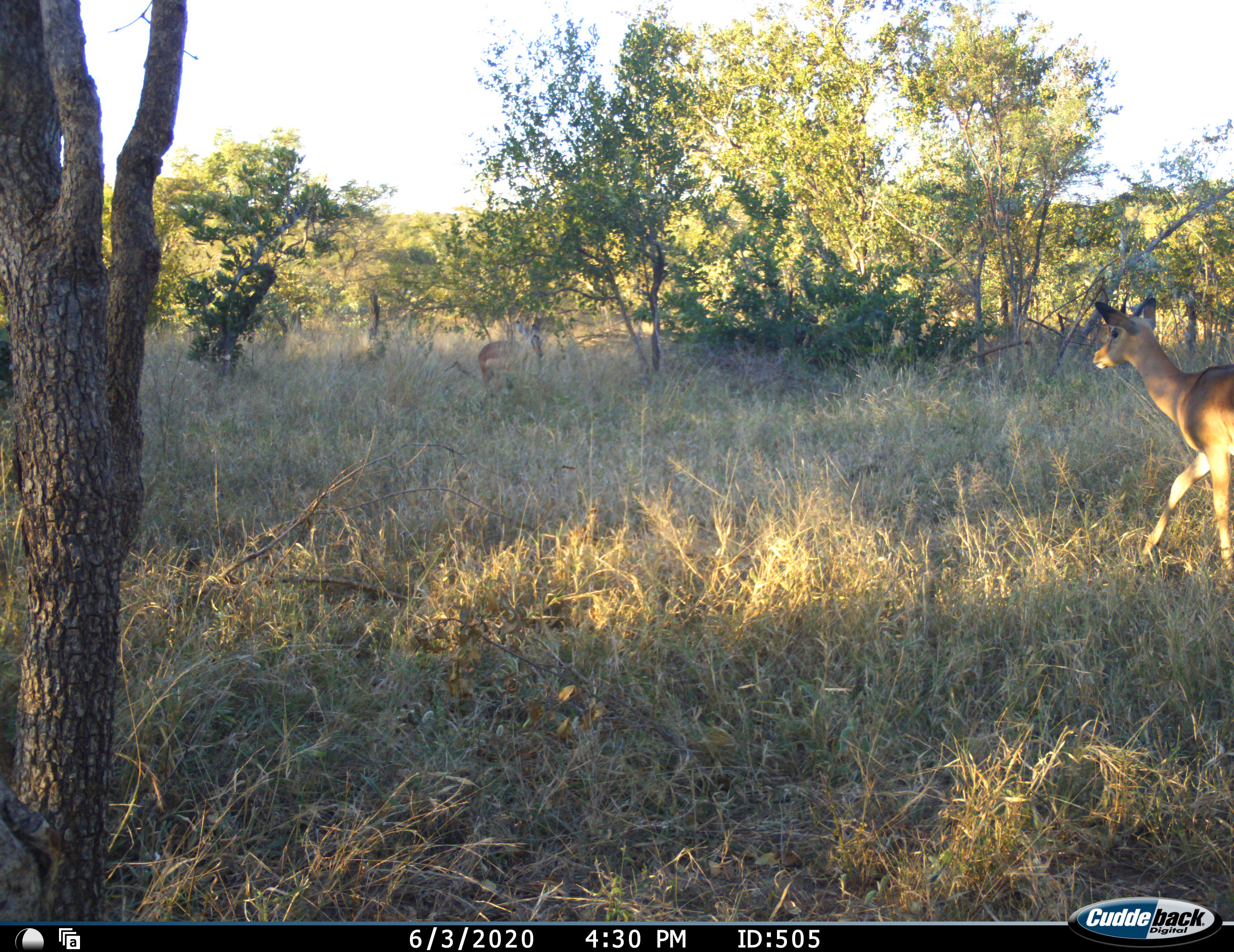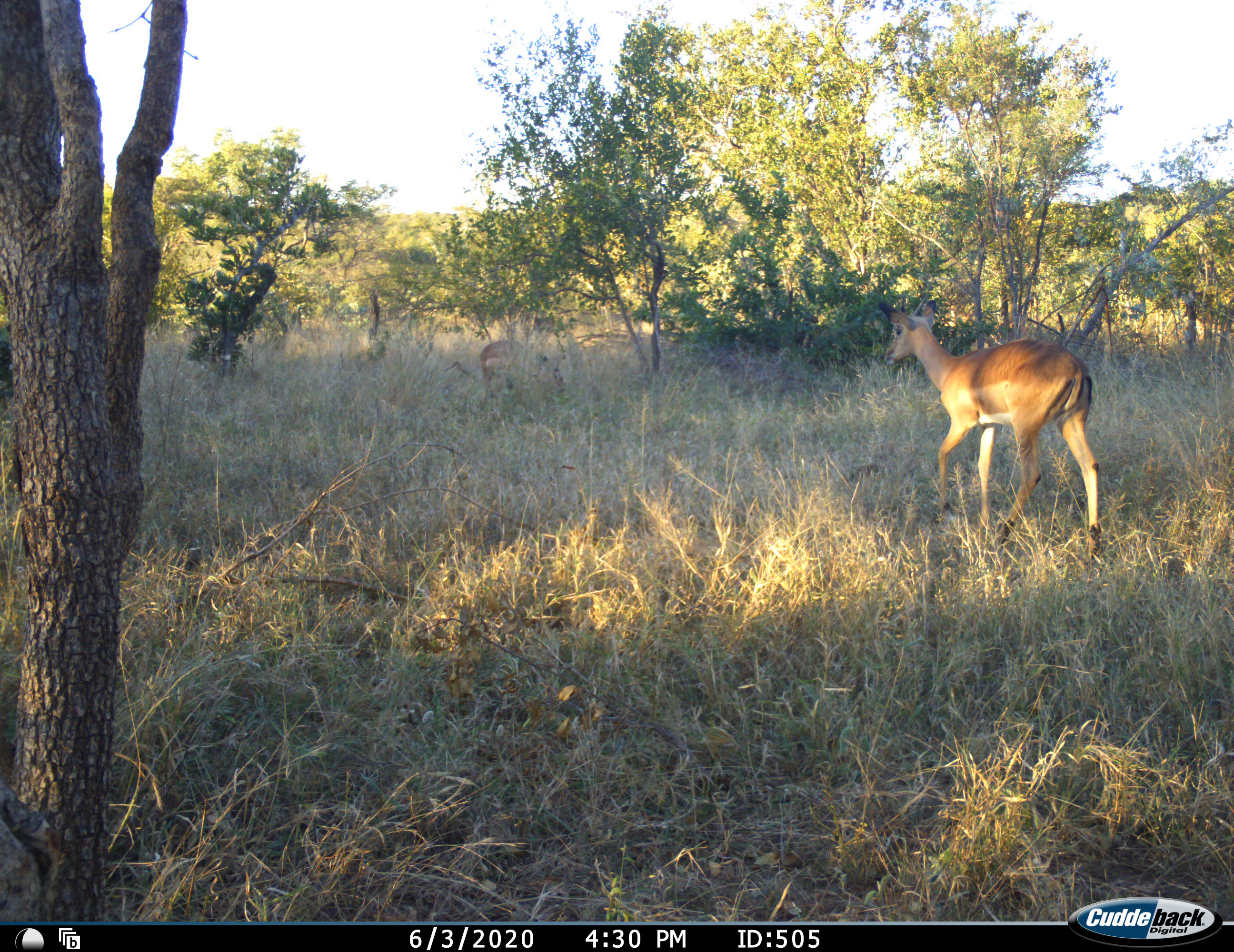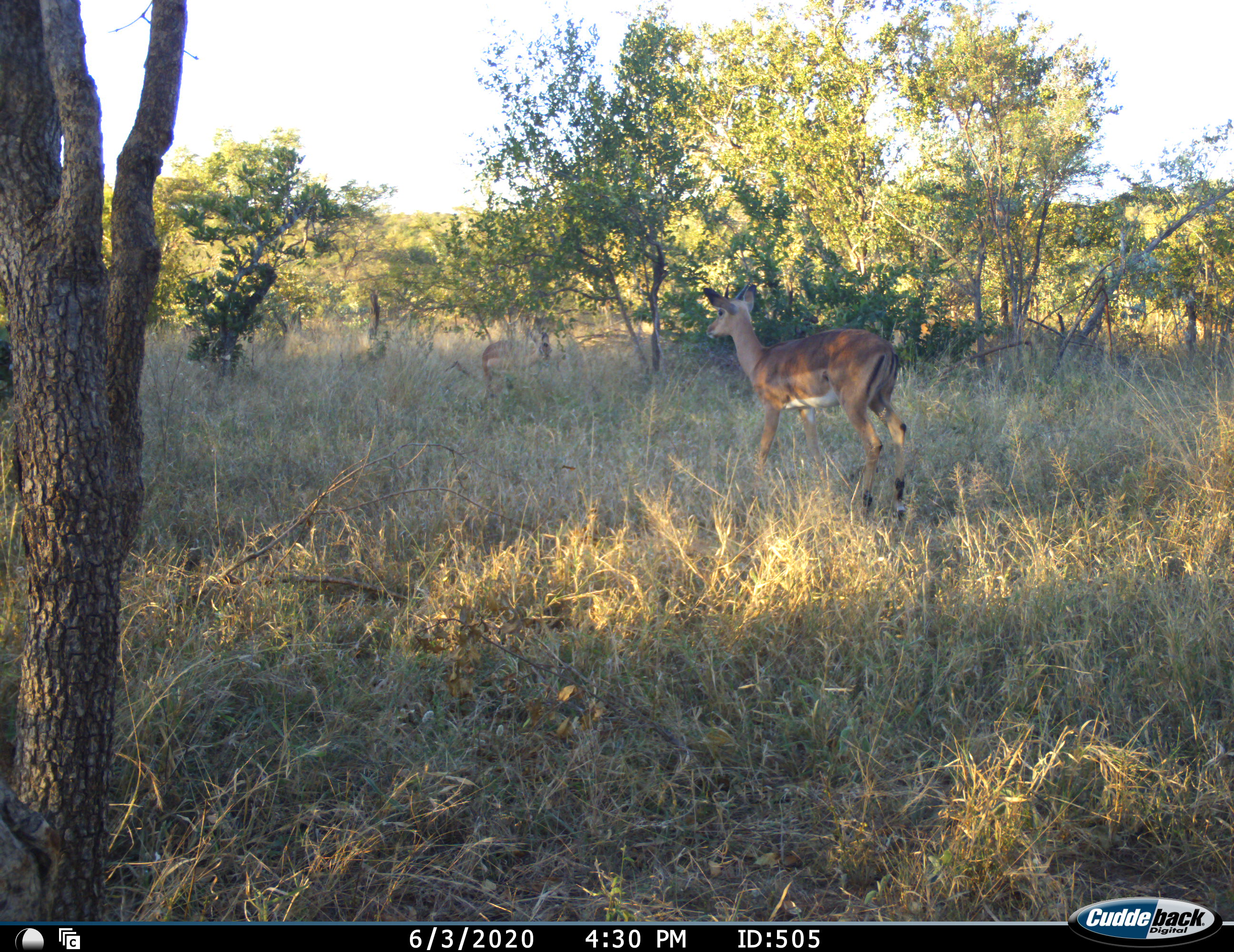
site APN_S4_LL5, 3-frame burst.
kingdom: Animalia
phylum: Chordata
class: Mammalia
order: Artiodactyla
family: Bovidae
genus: Aepyceros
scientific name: Aepyceros melampus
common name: impala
Impala (Aepyceros melampus), count 2. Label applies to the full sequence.